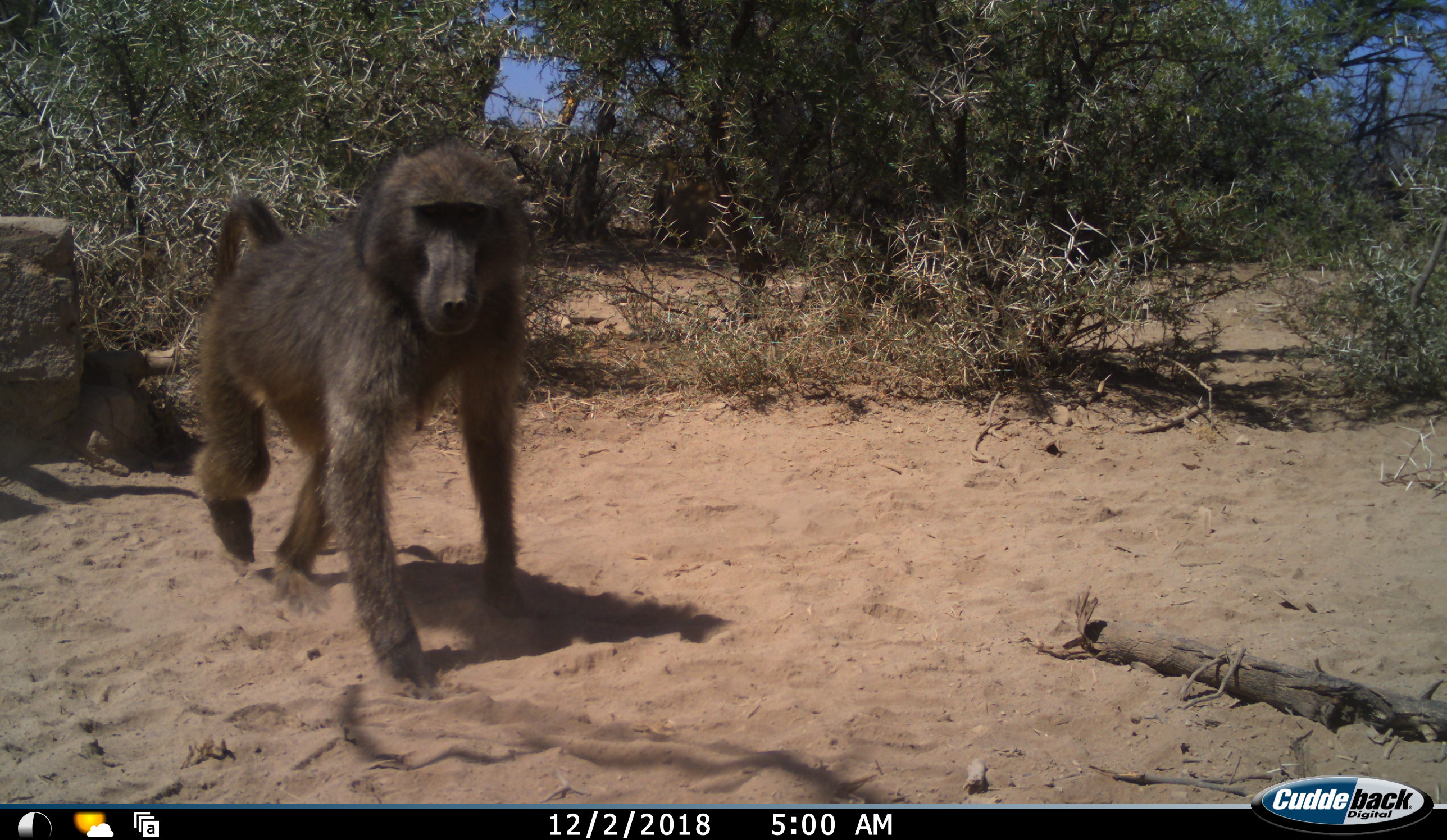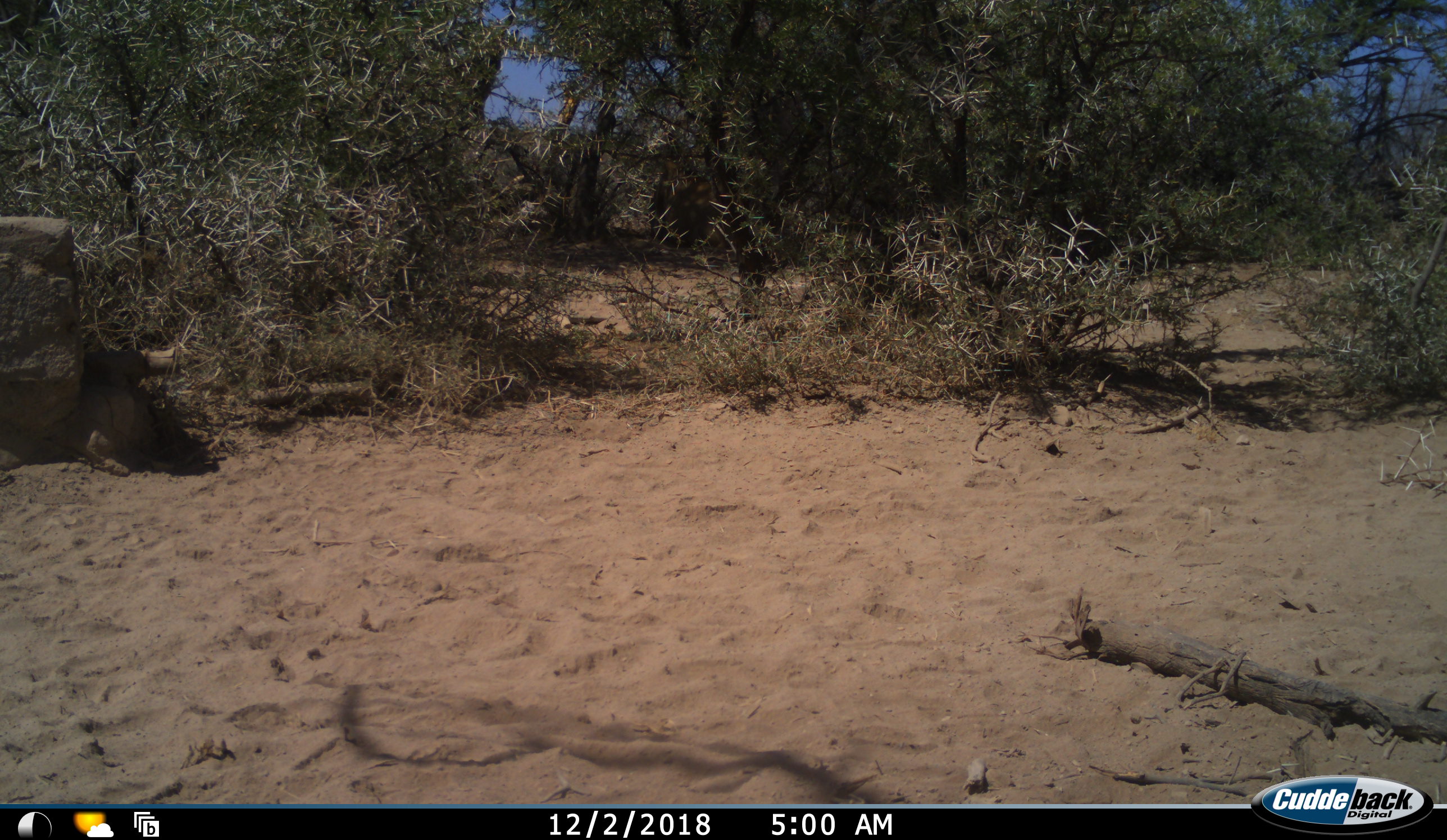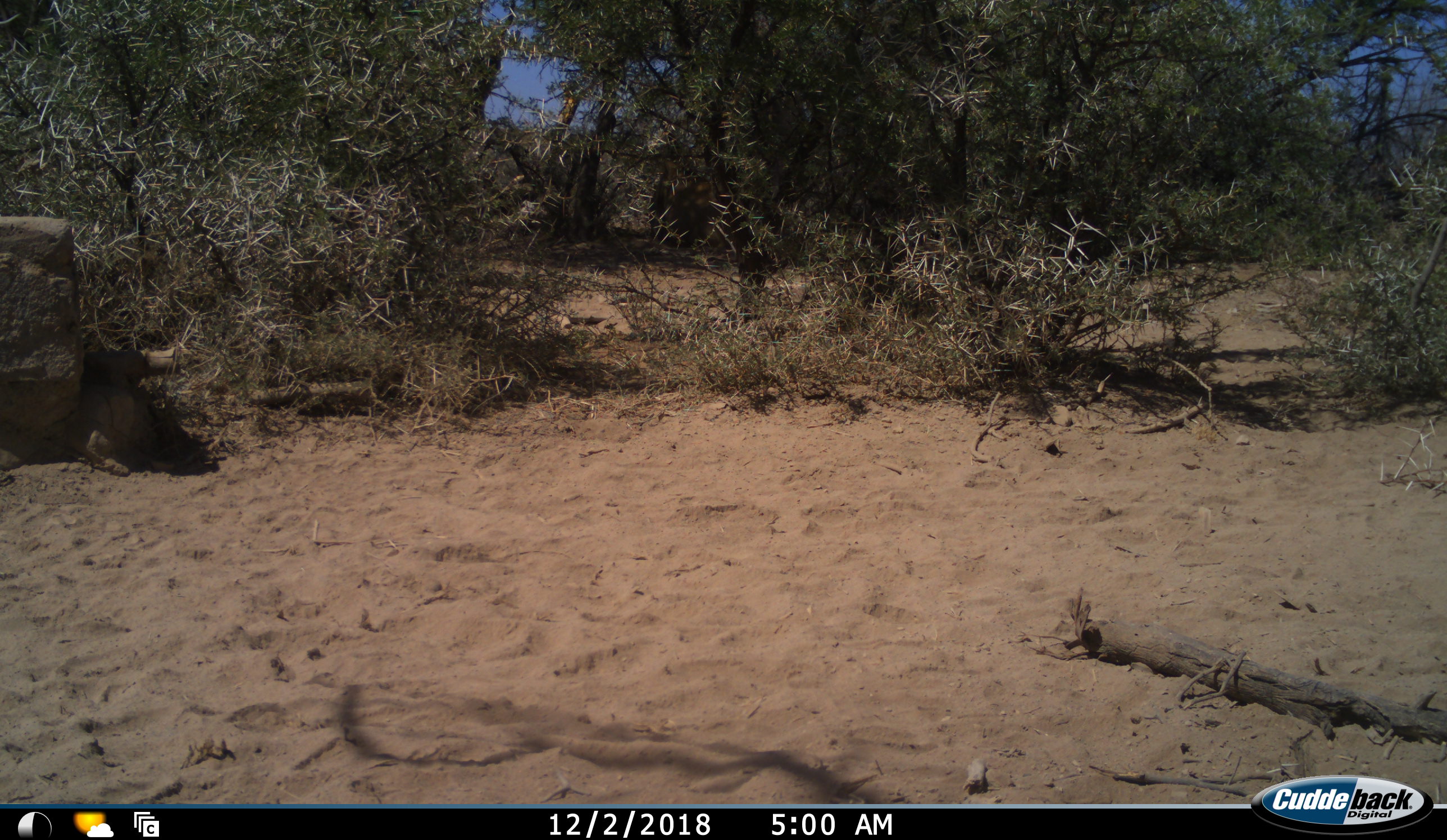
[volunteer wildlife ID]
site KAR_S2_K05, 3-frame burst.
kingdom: Animalia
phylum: Chordata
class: Mammalia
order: Primates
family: Cercopithecidae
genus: Papio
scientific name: Papio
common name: baboon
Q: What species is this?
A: Baboon (Papio).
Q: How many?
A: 1.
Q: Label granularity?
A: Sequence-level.